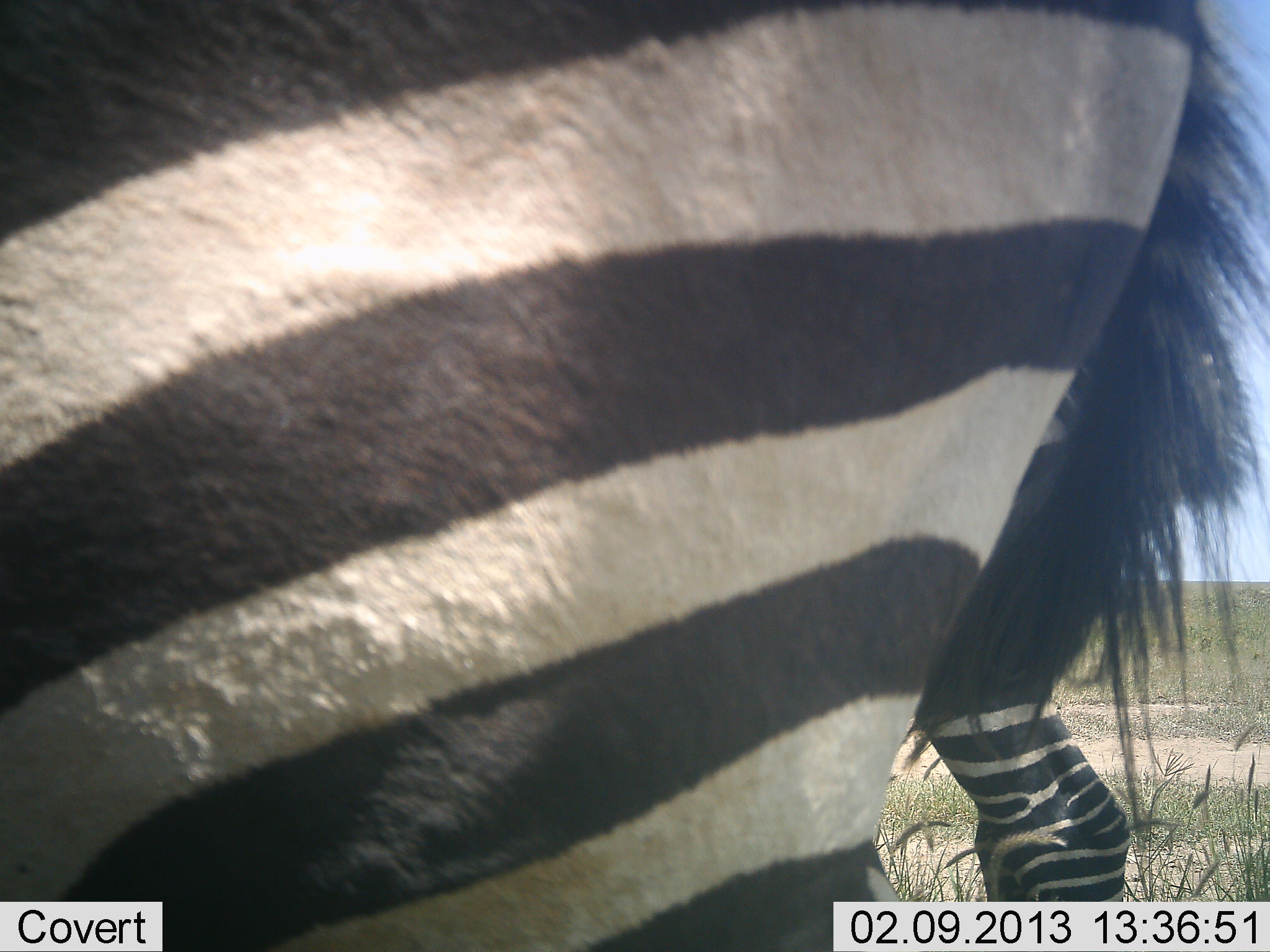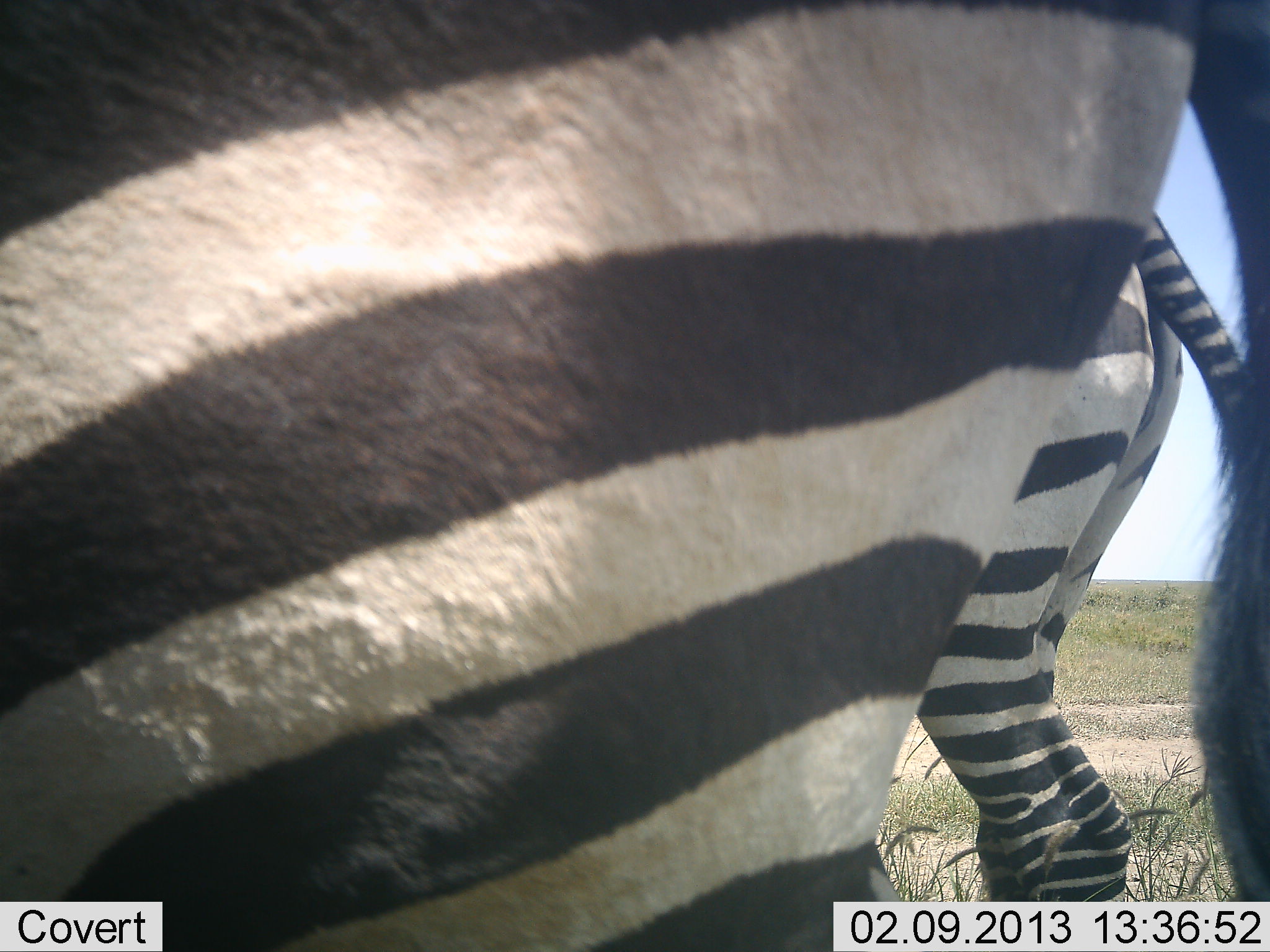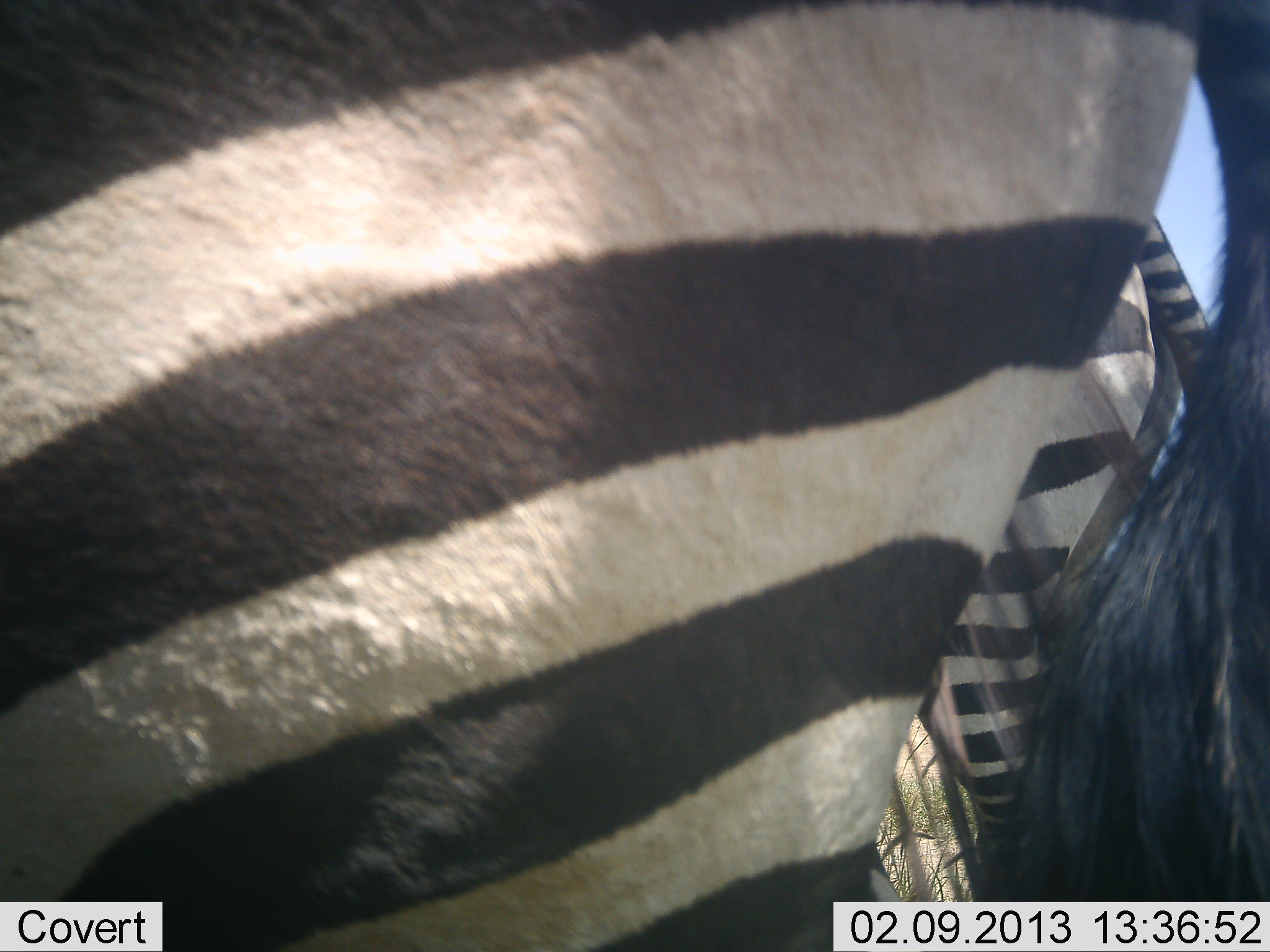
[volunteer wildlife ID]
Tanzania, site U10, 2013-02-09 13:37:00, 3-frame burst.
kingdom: Animalia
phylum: Chordata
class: Mammalia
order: Perissodactyla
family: Equidae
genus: Equus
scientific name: Equus quagga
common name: plains zebra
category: zebra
Zebra (plains zebra) (Equus quagga), count 2. Behavior (volunteer vote fractions): standing 95%, resting 5%, moving 5%, interacting 0%. Young present (vote fraction): 0%. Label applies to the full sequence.